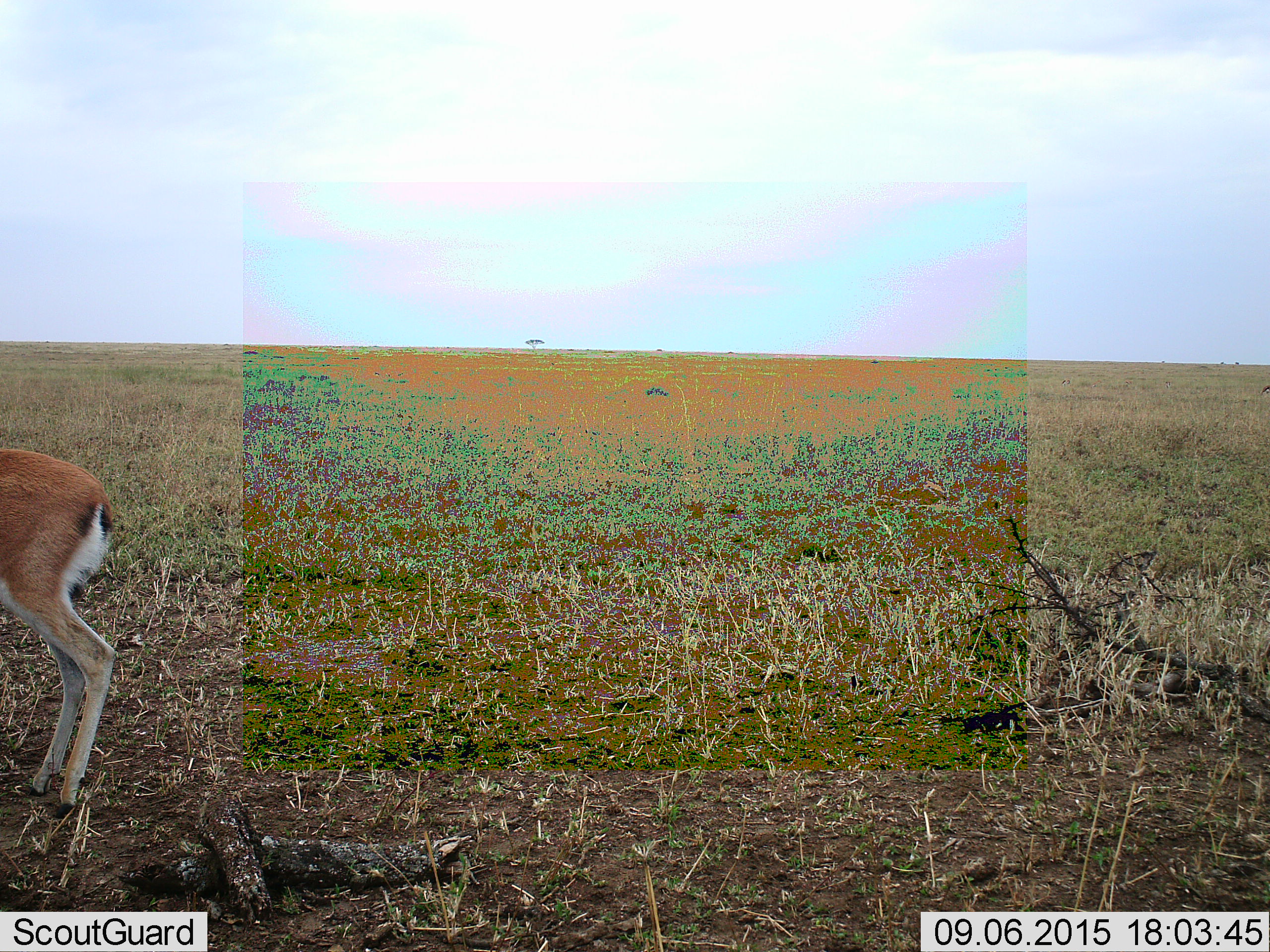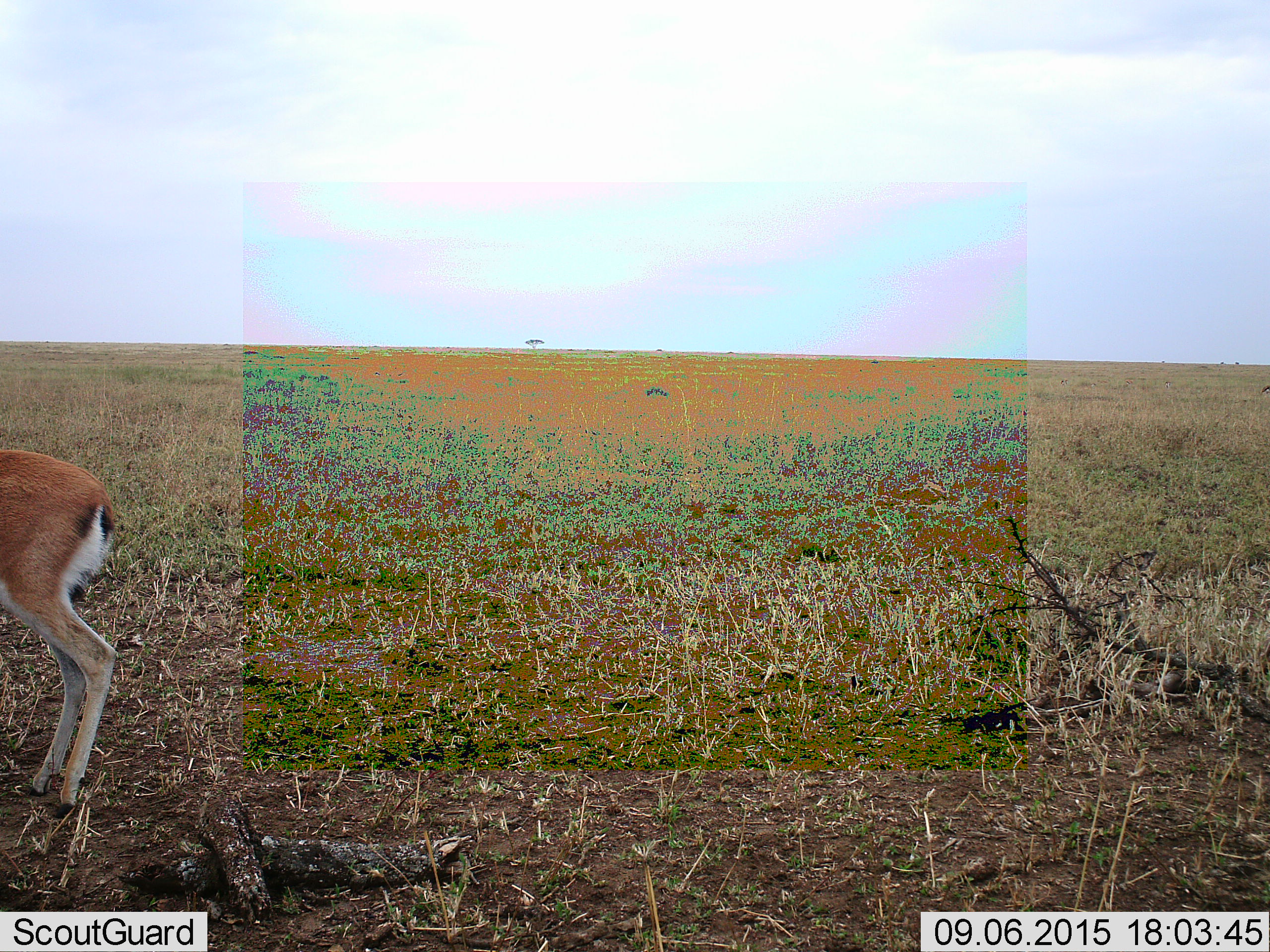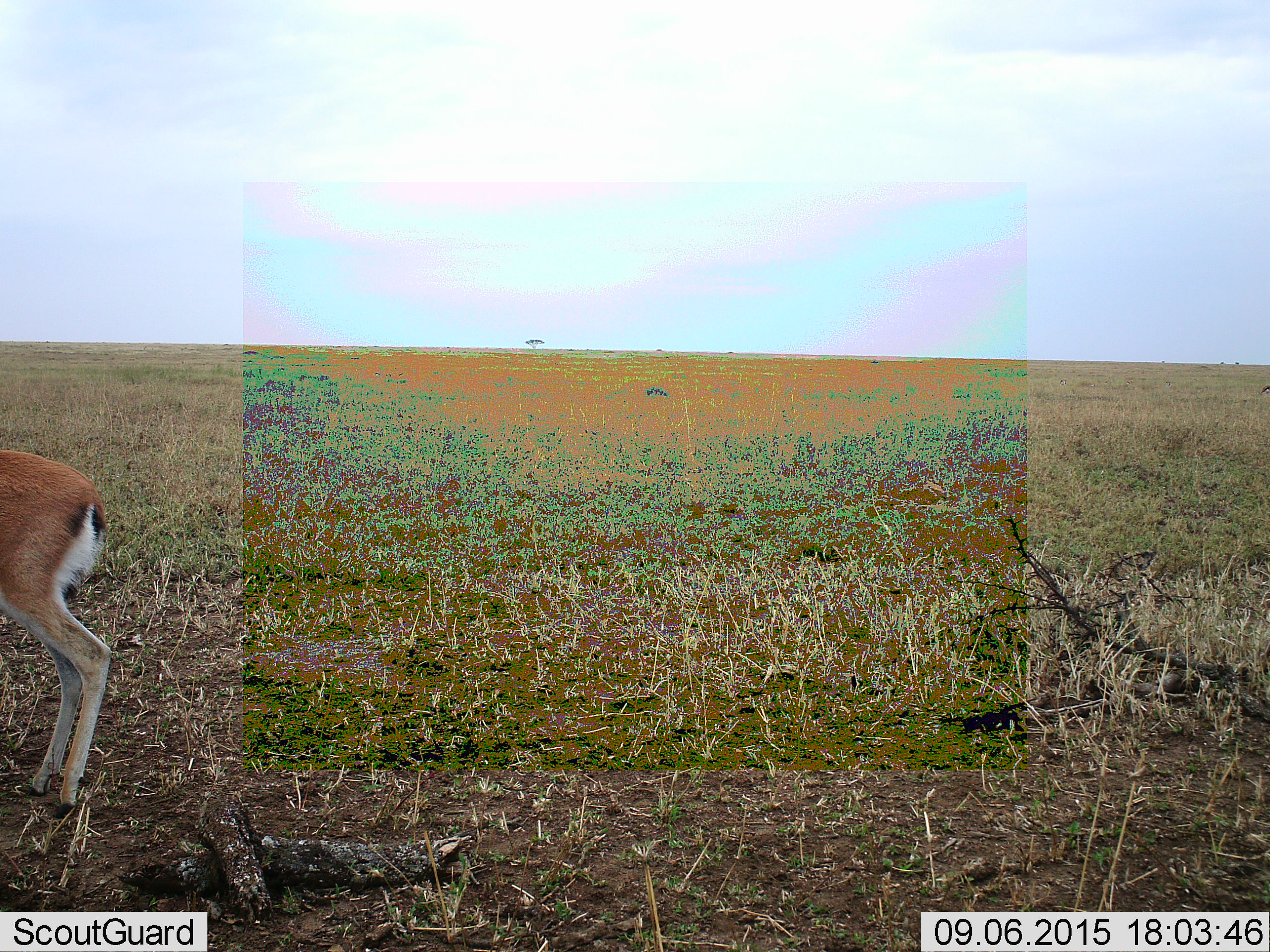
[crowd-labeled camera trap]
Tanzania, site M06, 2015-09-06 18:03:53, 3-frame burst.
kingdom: Animalia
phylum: Chordata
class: Mammalia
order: Artiodactyla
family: Bovidae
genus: Eudorcas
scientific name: Eudorcas thomsonii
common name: thomson's gazelle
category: gazellethomsons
Gazellethomsons (thomson's gazelle) (Eudorcas thomsonii), count 1. Behavior (volunteer vote fractions): standing 86%, resting 0%, moving 29%, interacting 0%. Young present (vote fraction): 0%. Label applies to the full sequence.